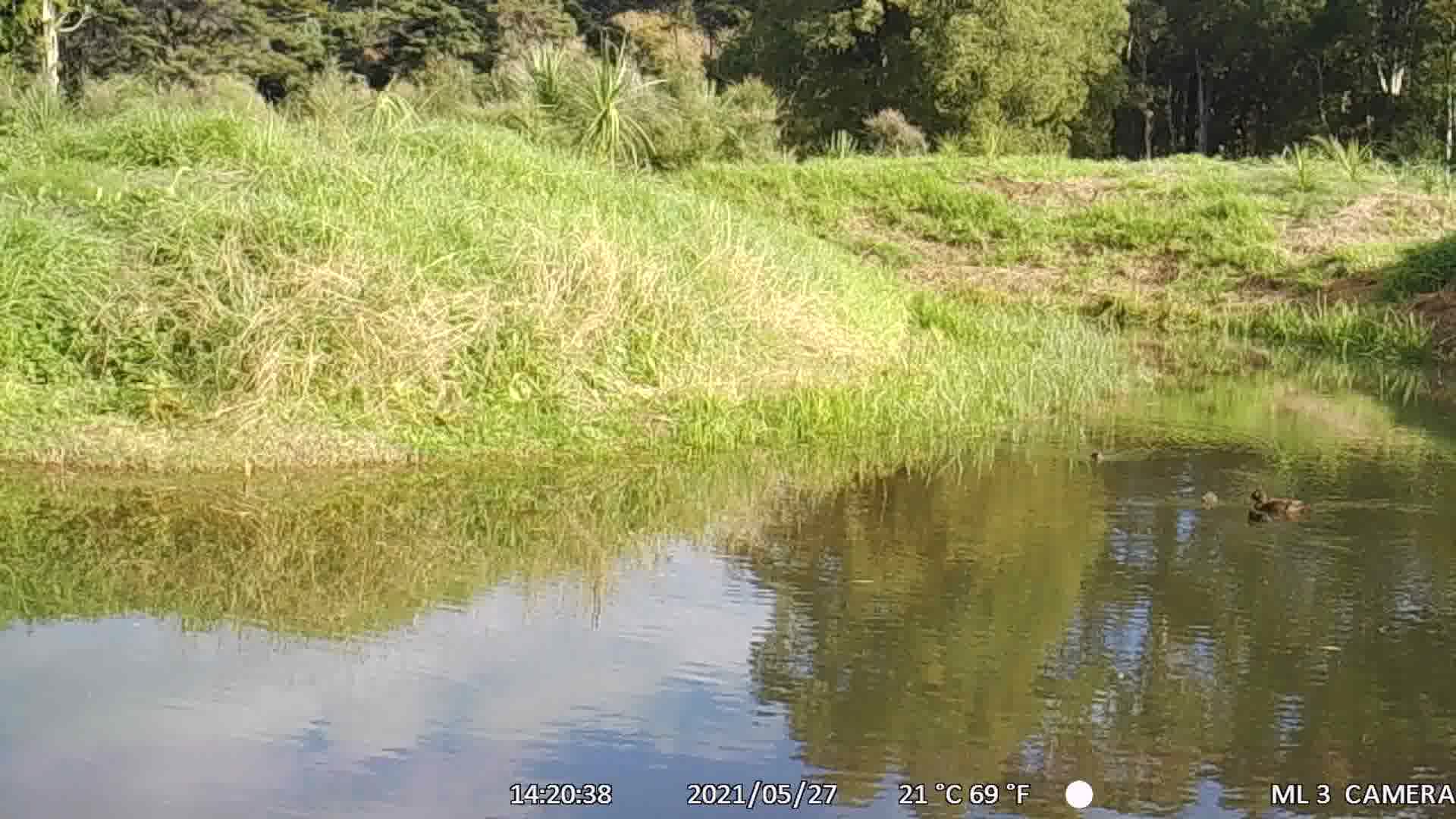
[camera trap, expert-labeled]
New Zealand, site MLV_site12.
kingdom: Animalia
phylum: Chordata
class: Aves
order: Anseriformes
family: Anatidae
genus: Anas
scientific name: Anas chlorotis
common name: brown teal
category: pateke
Pateke (brown teal) (Anas chlorotis).